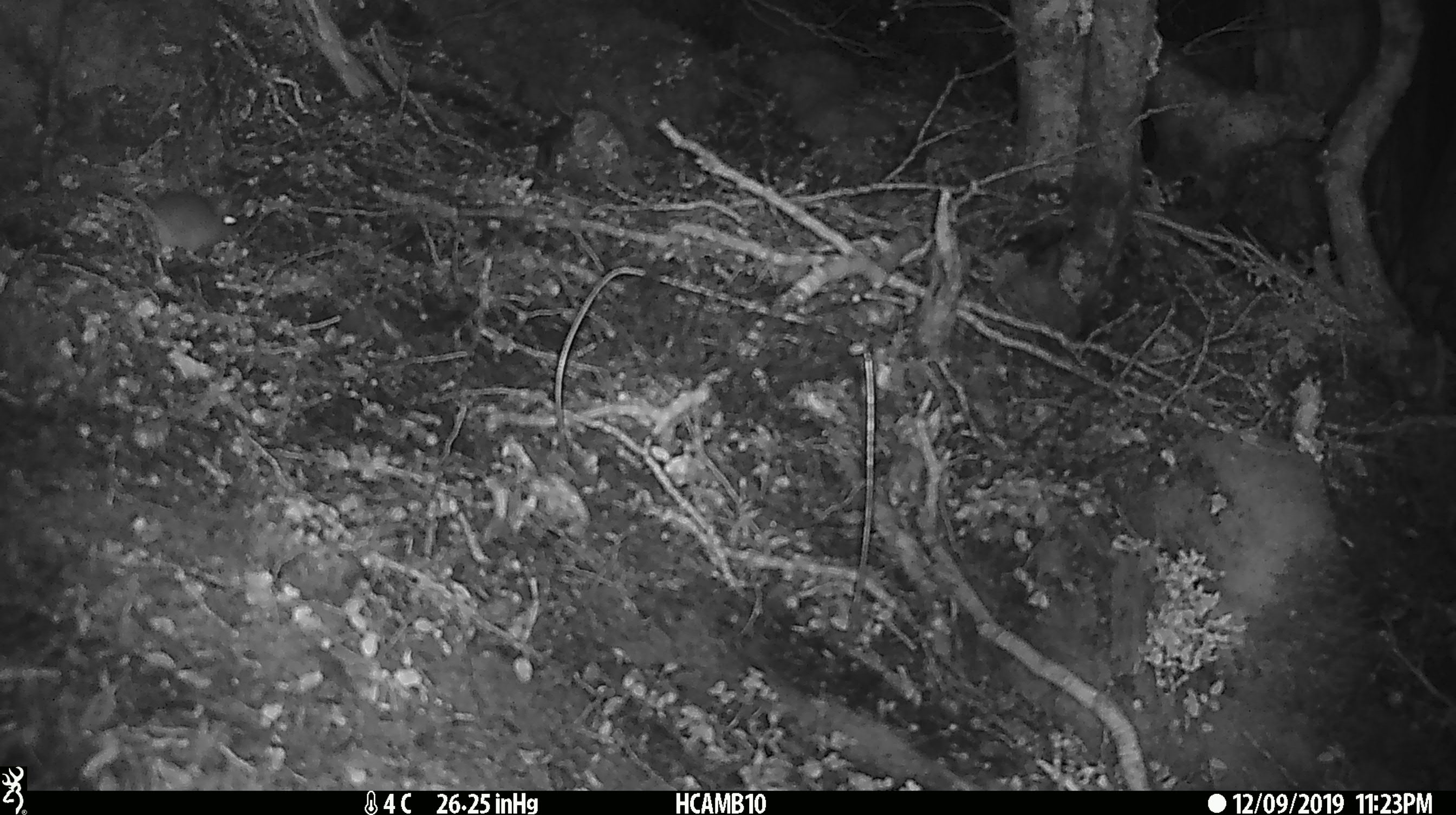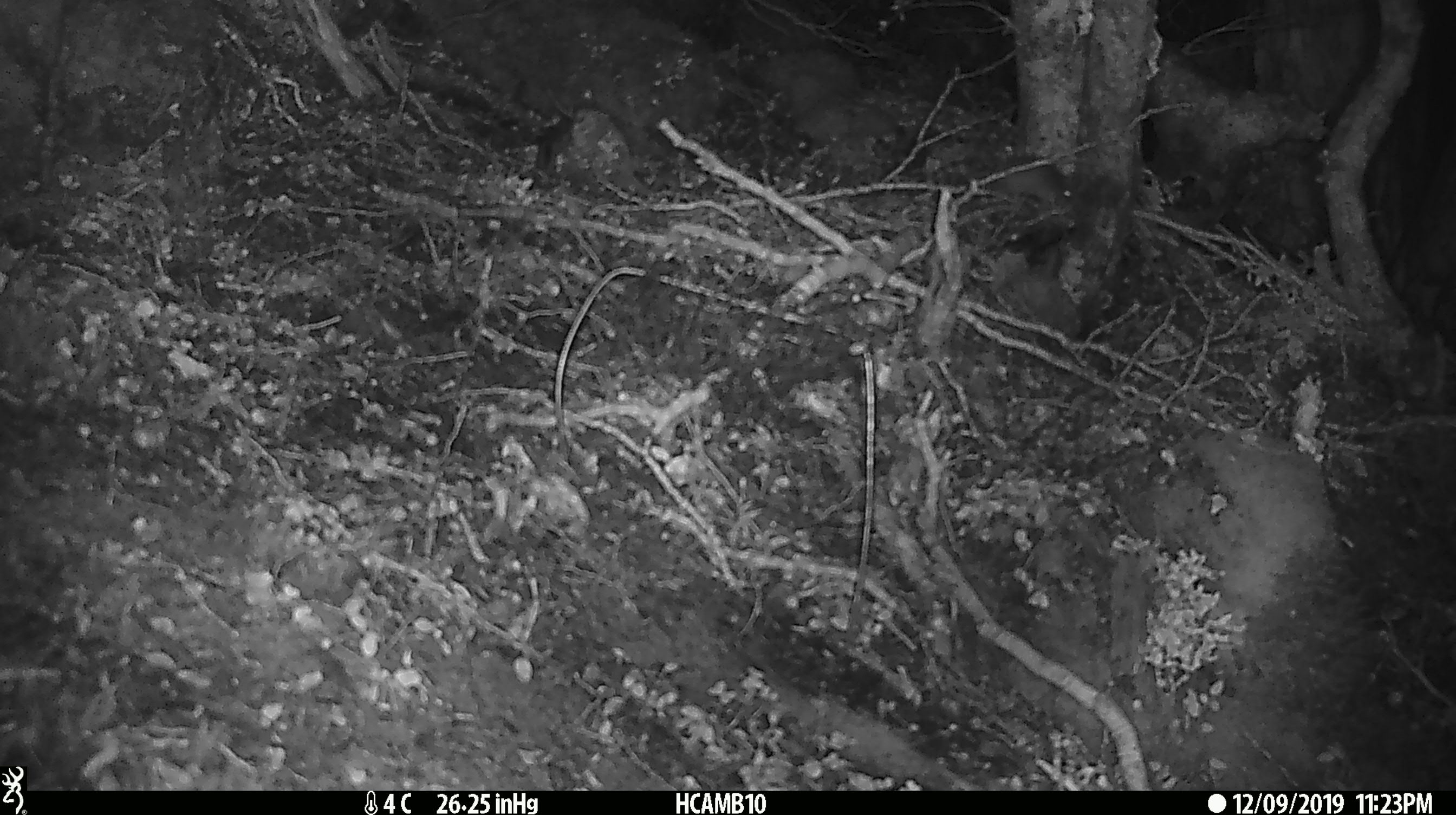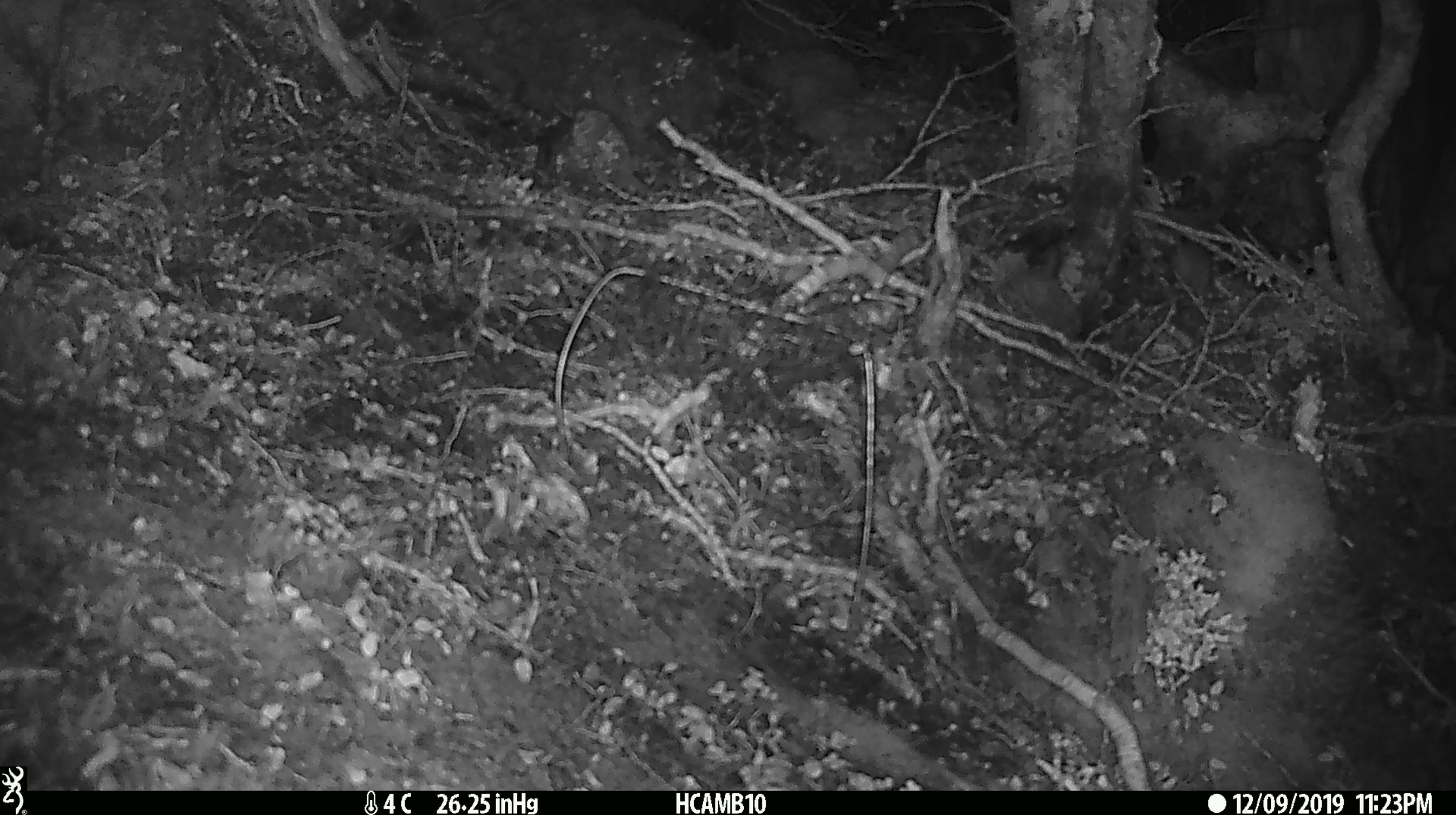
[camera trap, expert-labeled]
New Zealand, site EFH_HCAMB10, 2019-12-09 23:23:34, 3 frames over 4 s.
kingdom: Animalia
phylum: Chordata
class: Mammalia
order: Rodentia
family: Muridae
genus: Mus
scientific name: Mus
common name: mouse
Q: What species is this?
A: Mouse (Mus).